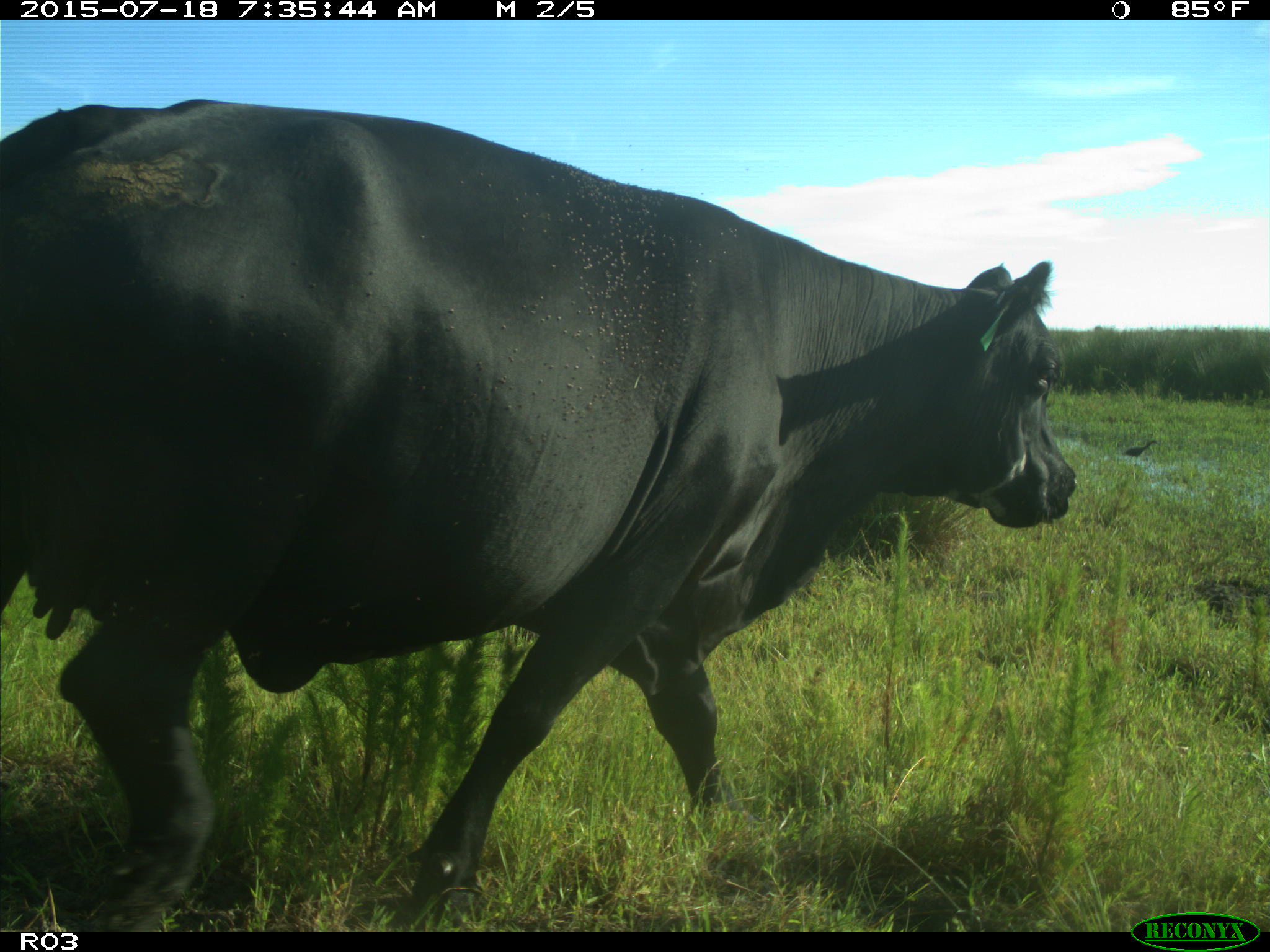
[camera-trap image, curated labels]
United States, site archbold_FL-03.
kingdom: Animalia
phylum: Chordata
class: Mammalia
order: Artiodactyla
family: Bovidae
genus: Bos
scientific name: Bos taurus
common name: domestic cow